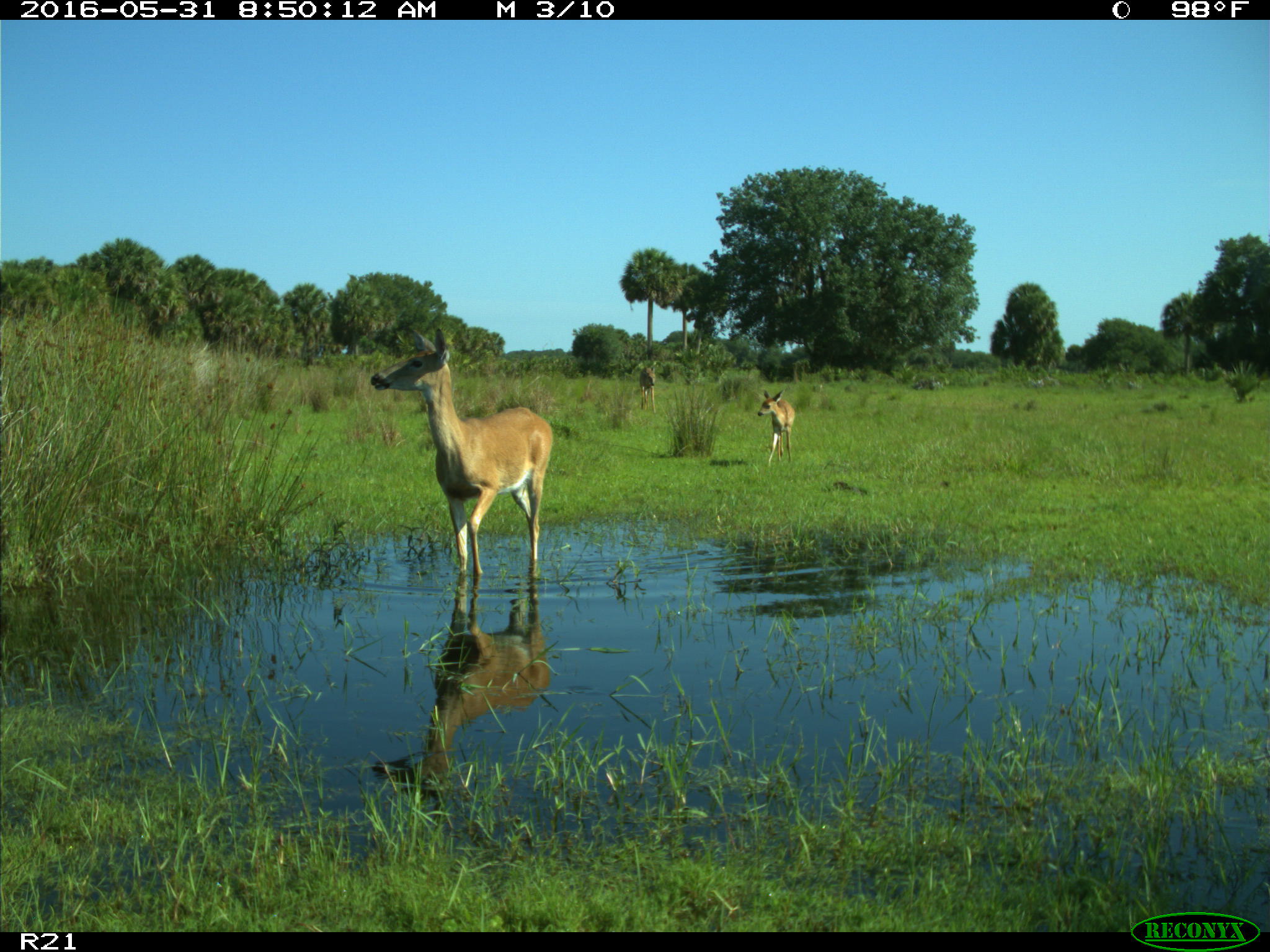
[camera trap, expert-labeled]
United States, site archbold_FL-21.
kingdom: Animalia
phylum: Chordata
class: Mammalia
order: Artiodactyla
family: Cervidae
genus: Odocoileus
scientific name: Odocoileus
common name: deer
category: unidentified deer